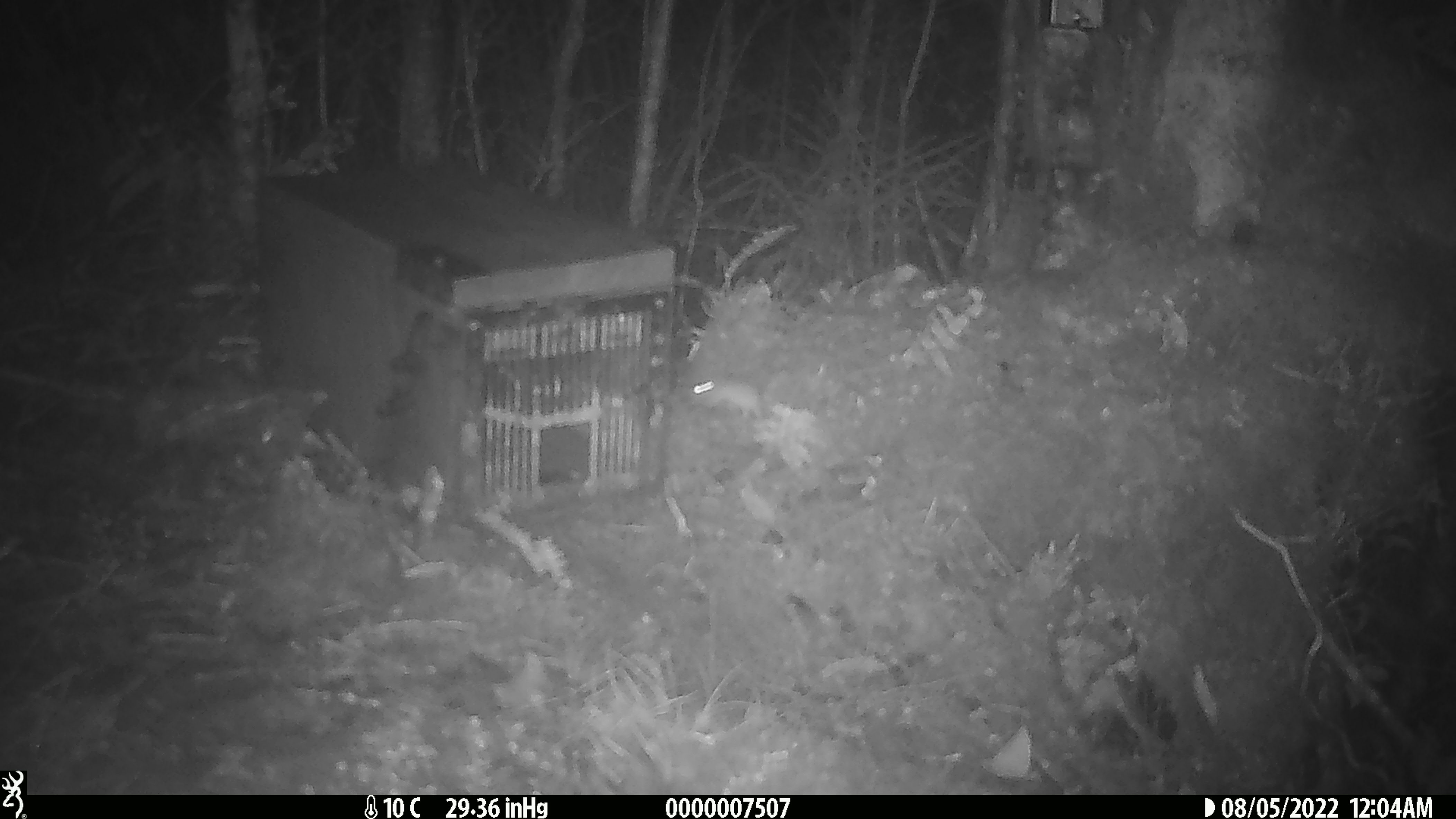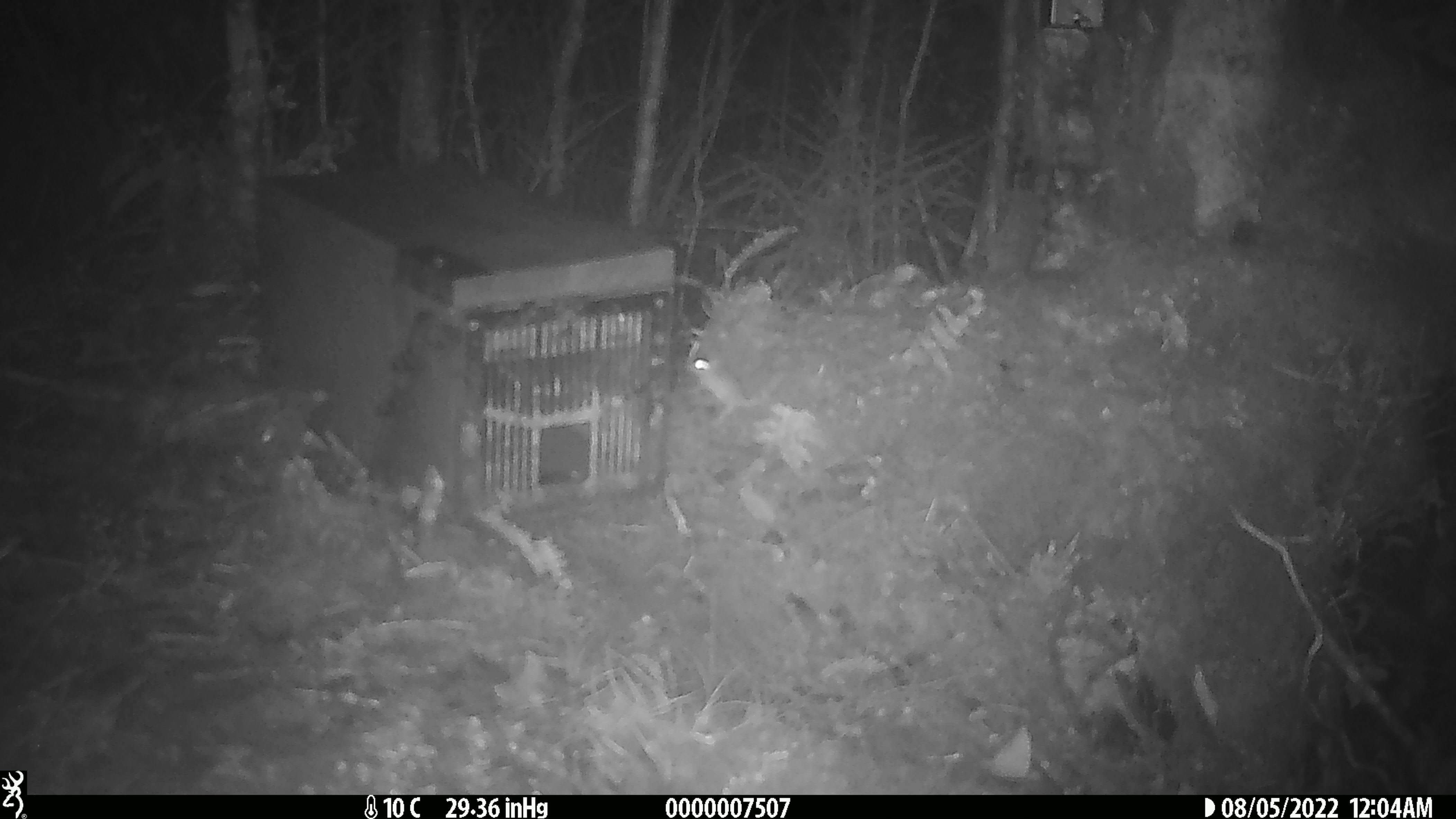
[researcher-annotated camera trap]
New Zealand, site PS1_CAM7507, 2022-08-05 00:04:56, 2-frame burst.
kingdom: Animalia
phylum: Chordata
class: Mammalia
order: Rodentia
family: Muridae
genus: Mus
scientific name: Mus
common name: mouse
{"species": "mouse (Mus)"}